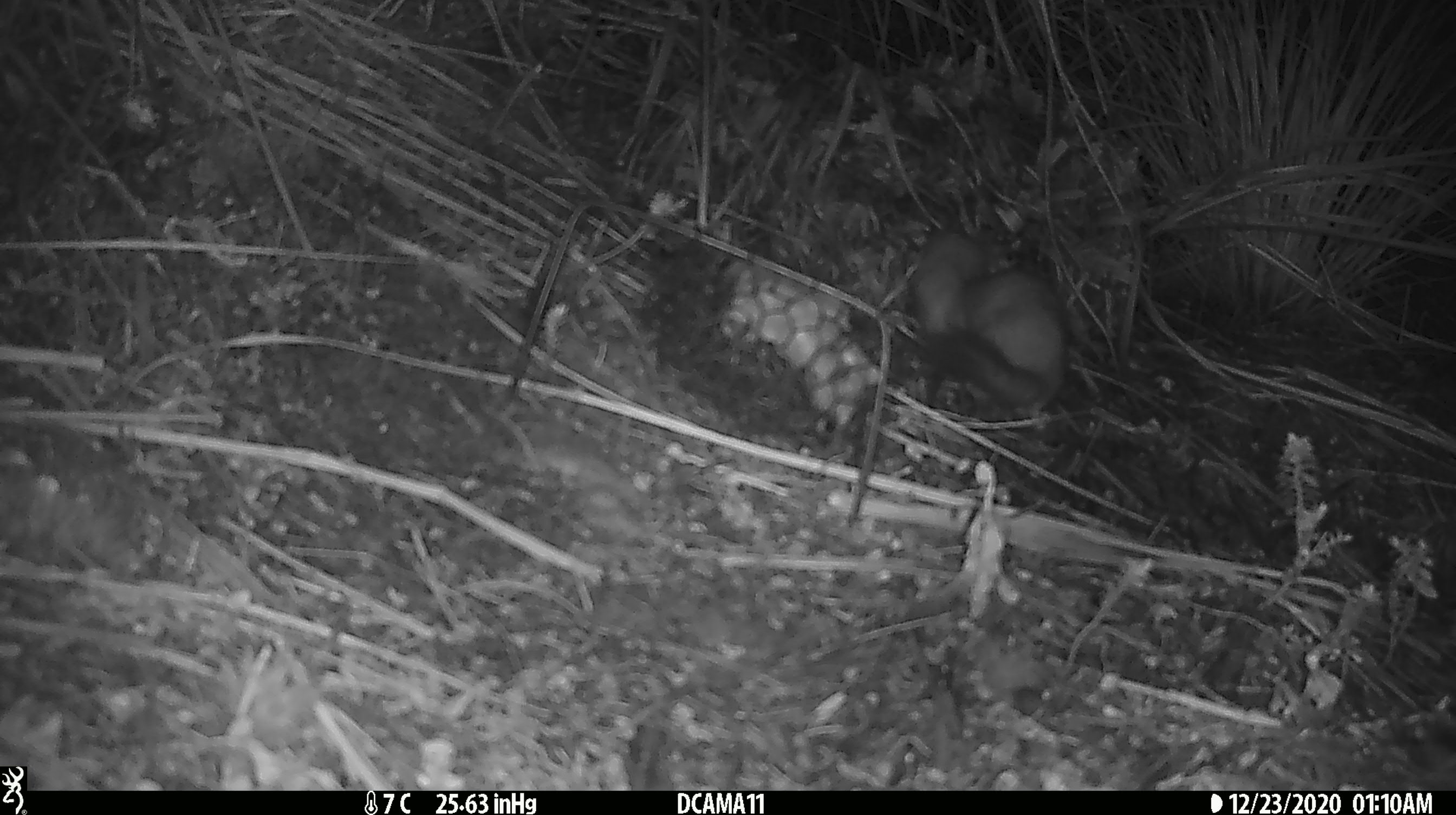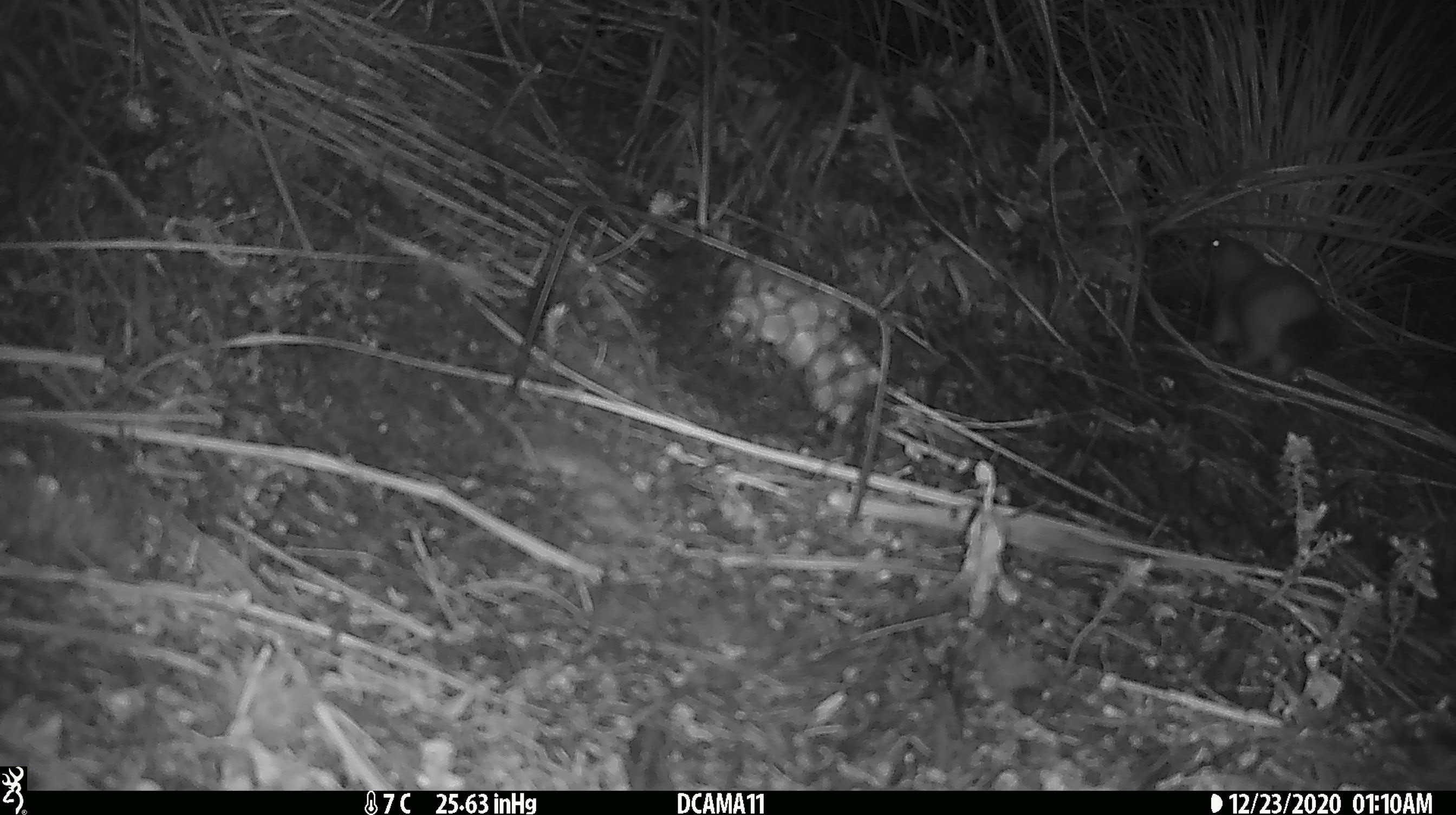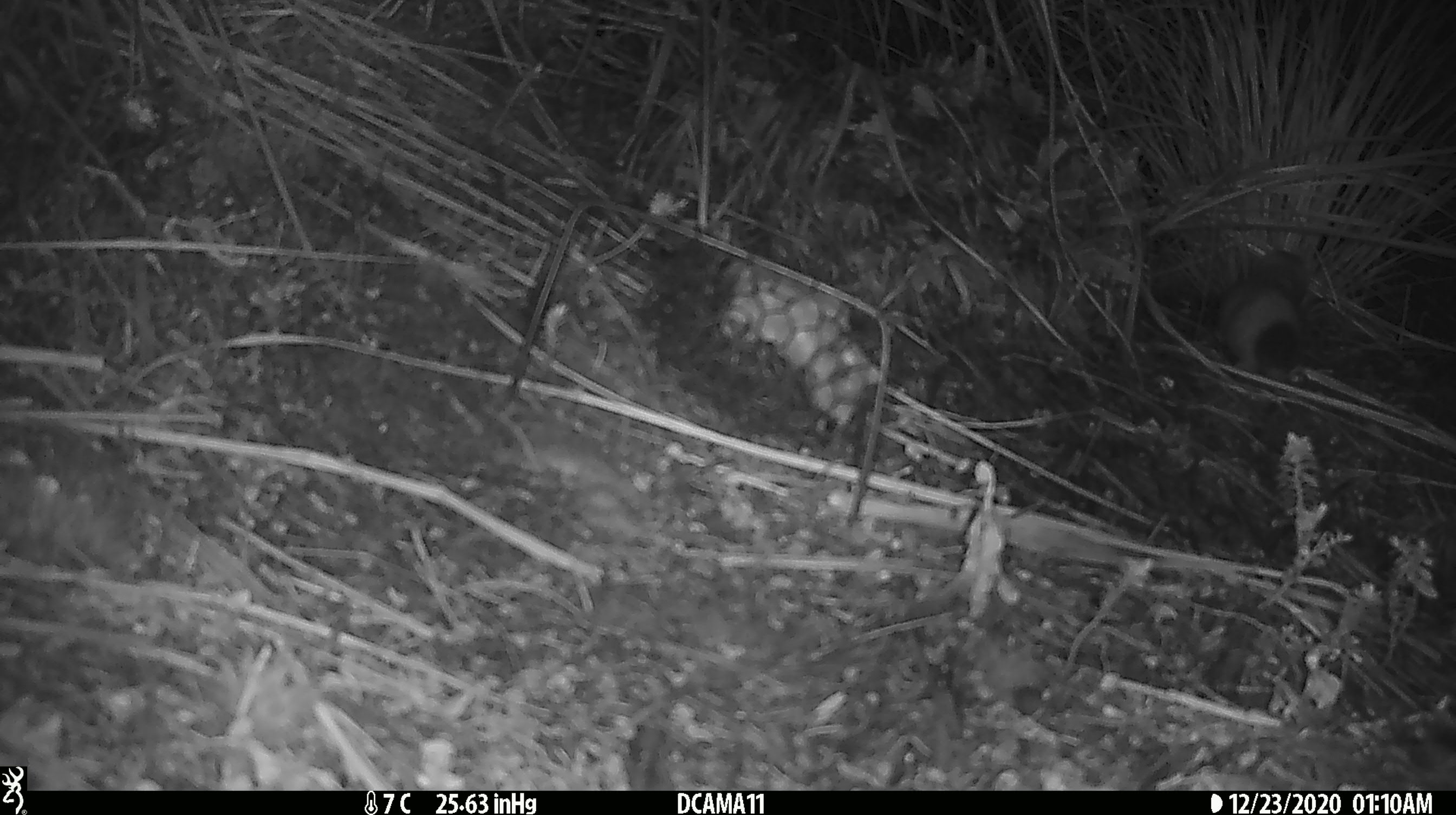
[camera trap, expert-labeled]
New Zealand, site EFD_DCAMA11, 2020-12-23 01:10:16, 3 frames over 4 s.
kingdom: Animalia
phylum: Chordata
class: Mammalia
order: Carnivora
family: Mustelidae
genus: Mustela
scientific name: Mustela erminea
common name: stoat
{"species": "stoat (Mustela erminea)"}